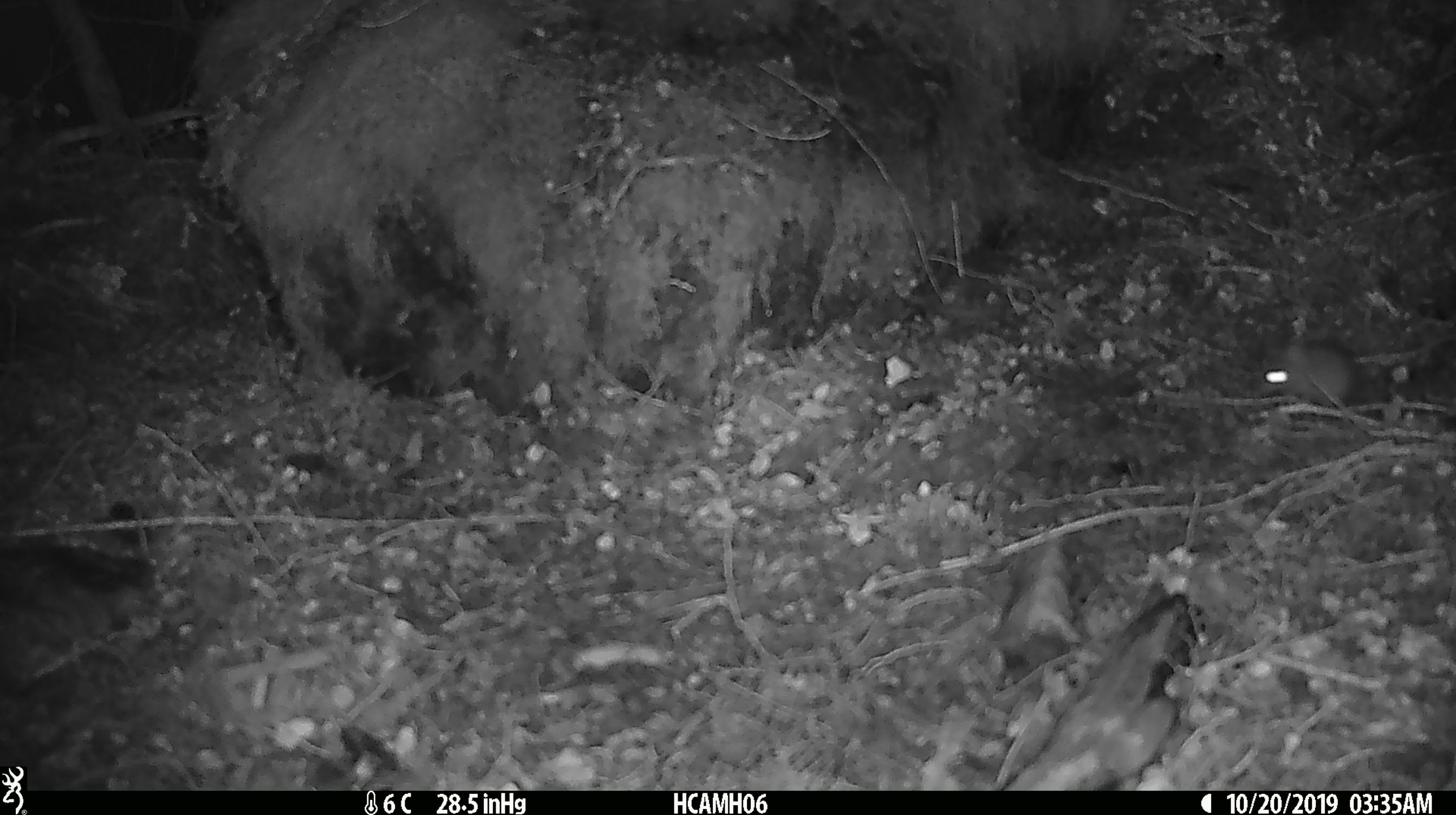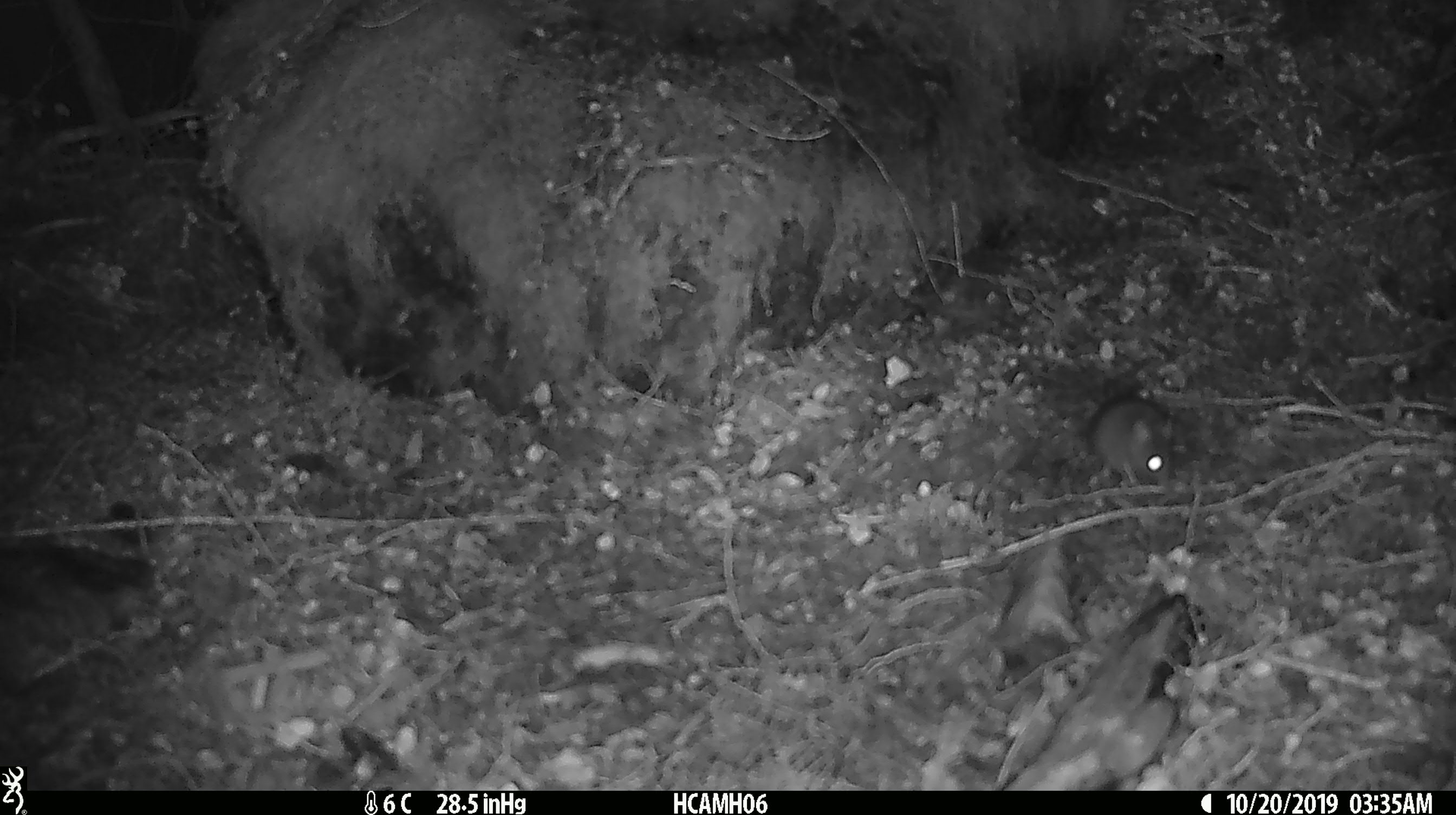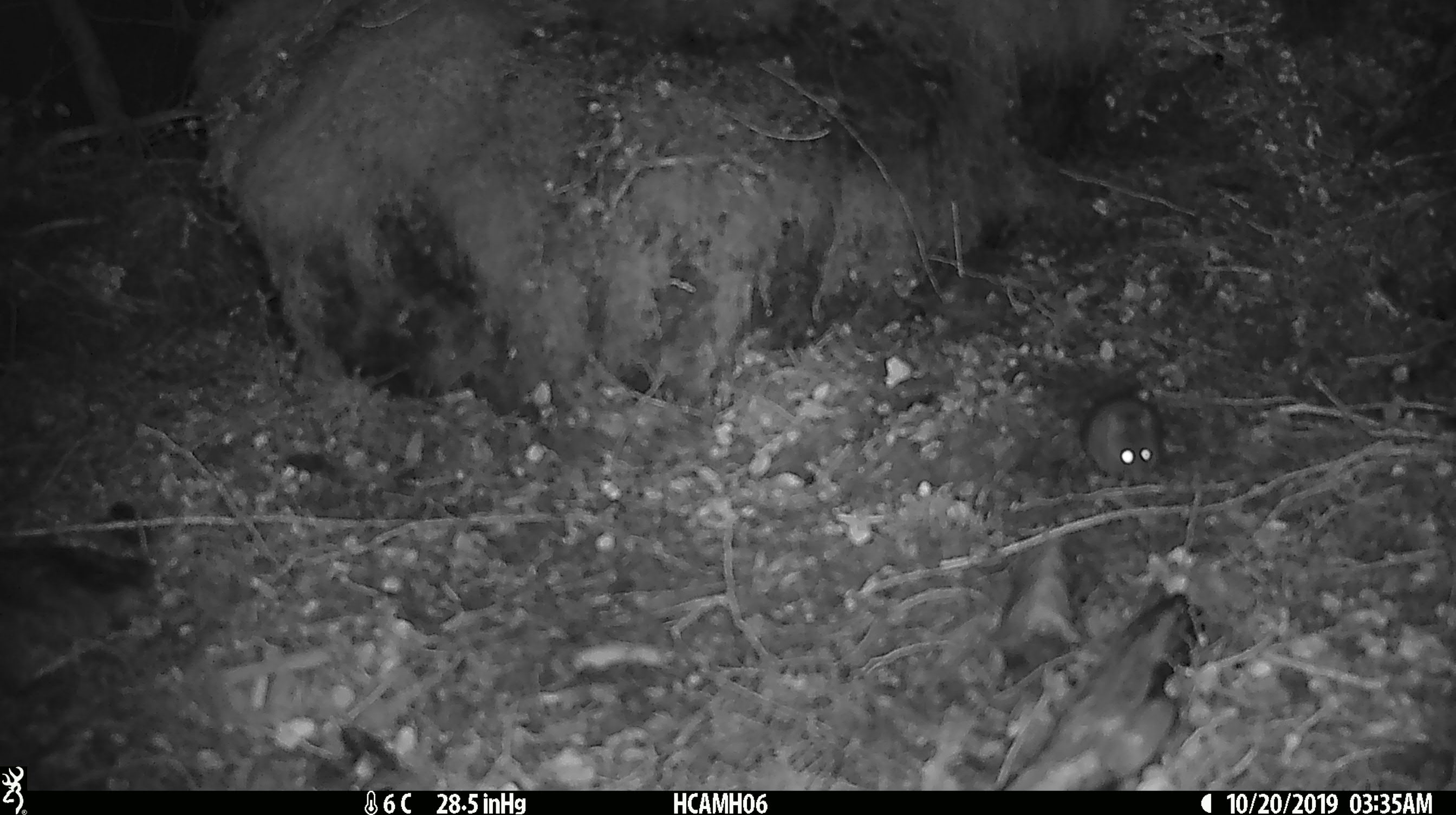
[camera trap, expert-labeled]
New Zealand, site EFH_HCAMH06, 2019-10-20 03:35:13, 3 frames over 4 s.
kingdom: Animalia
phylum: Chordata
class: Mammalia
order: Rodentia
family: Muridae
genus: Mus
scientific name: Mus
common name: mouse